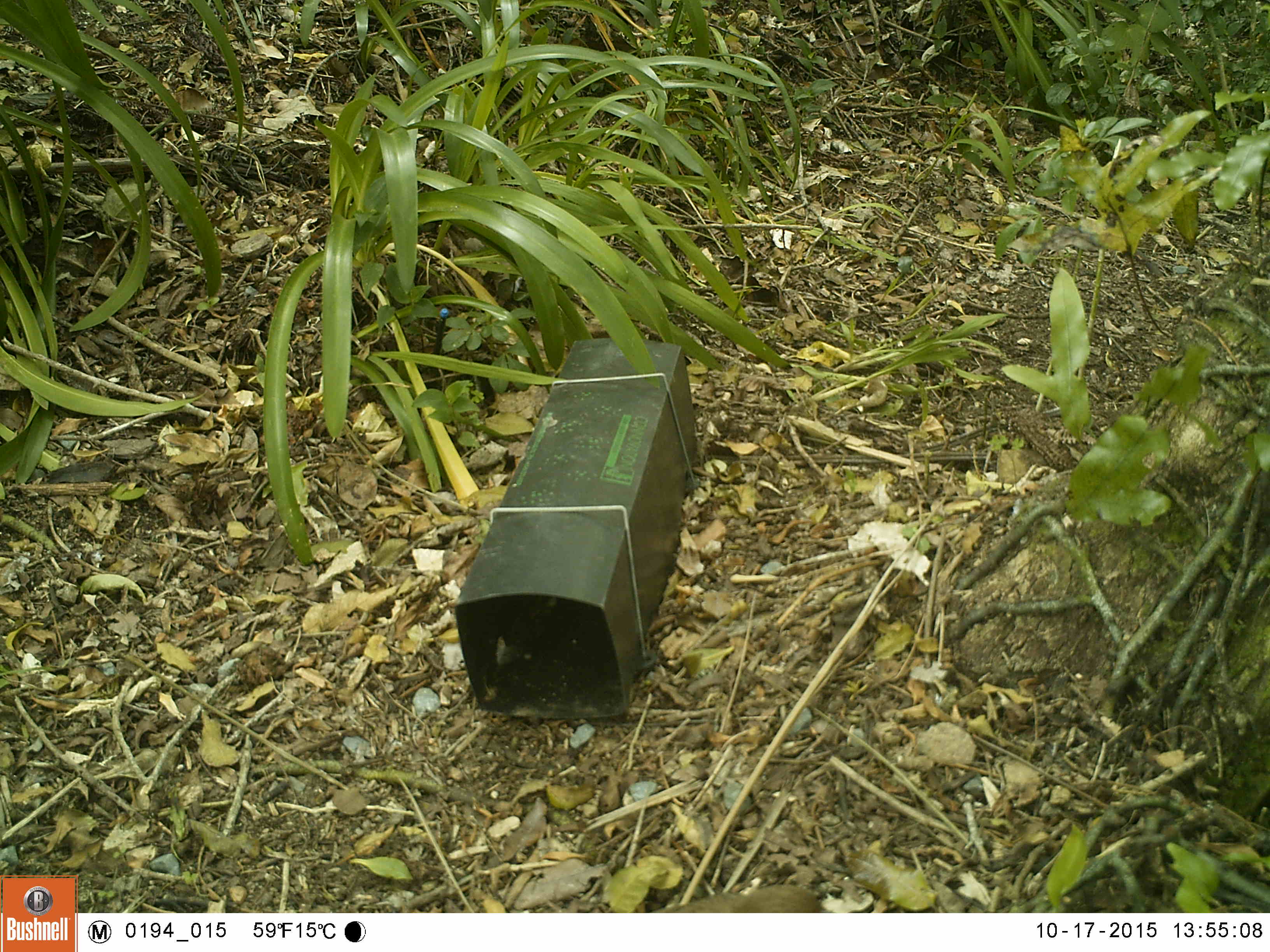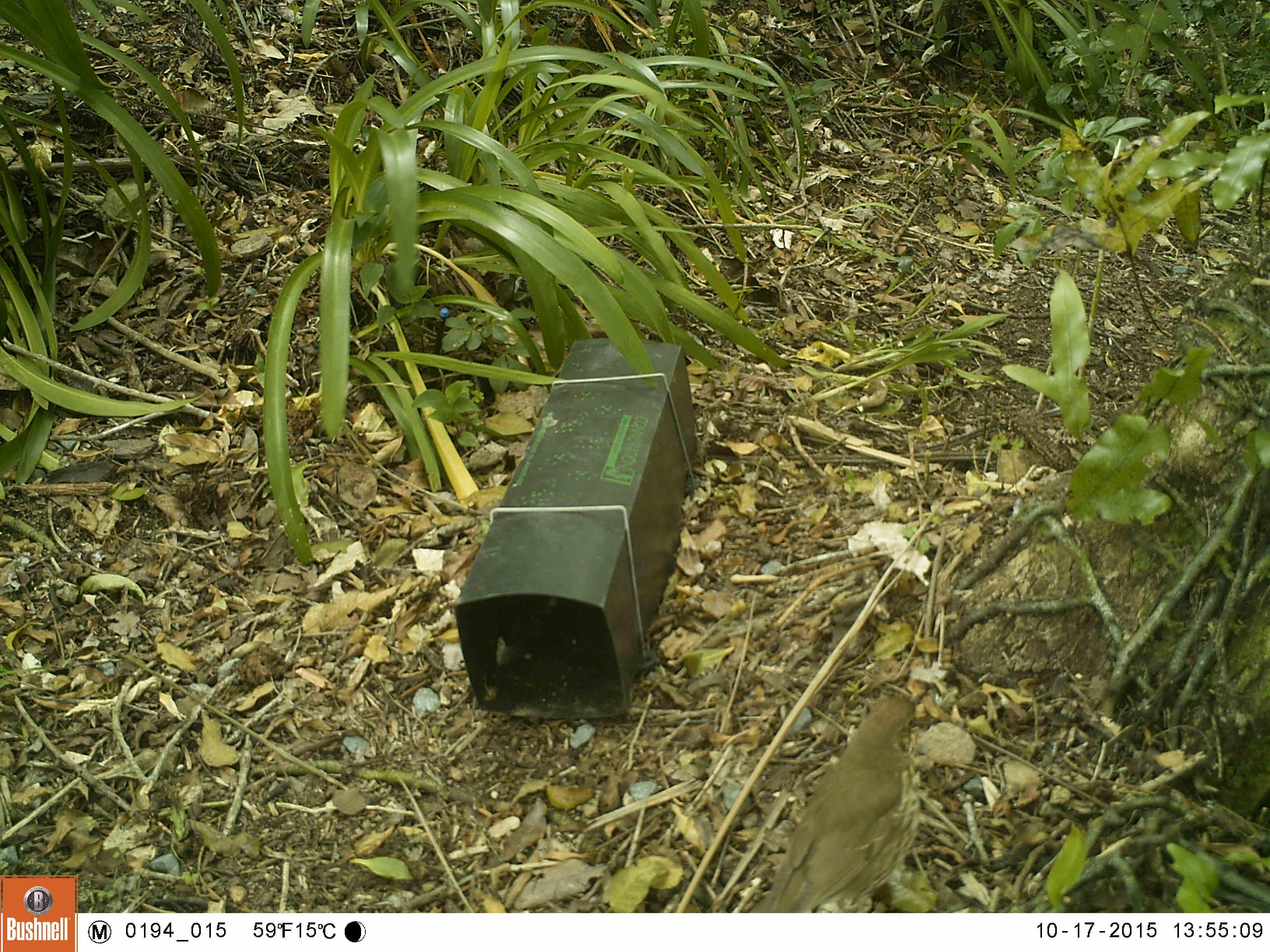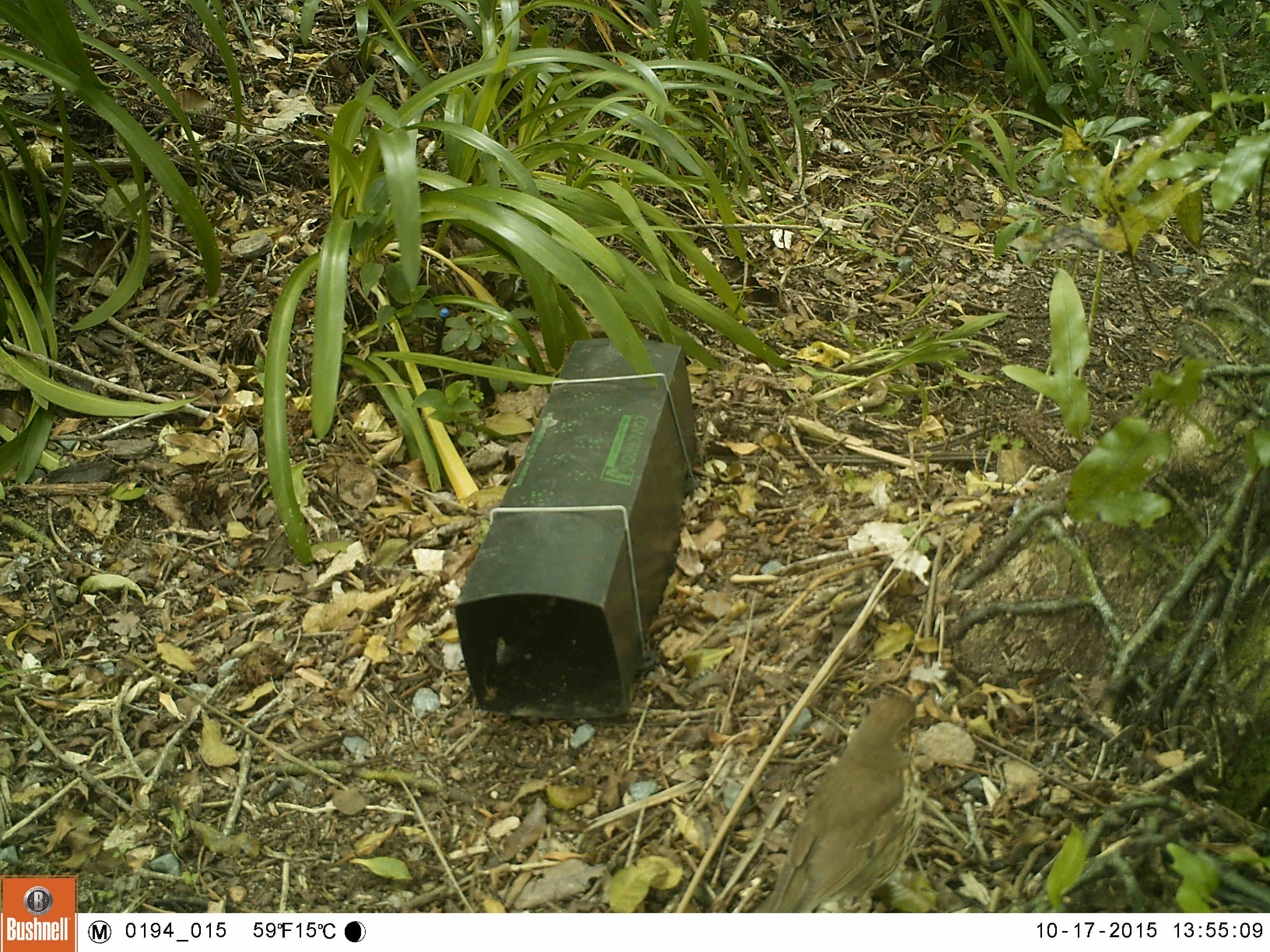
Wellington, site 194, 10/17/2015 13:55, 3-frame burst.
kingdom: Animalia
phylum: Chordata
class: Aves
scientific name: Aves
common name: bird